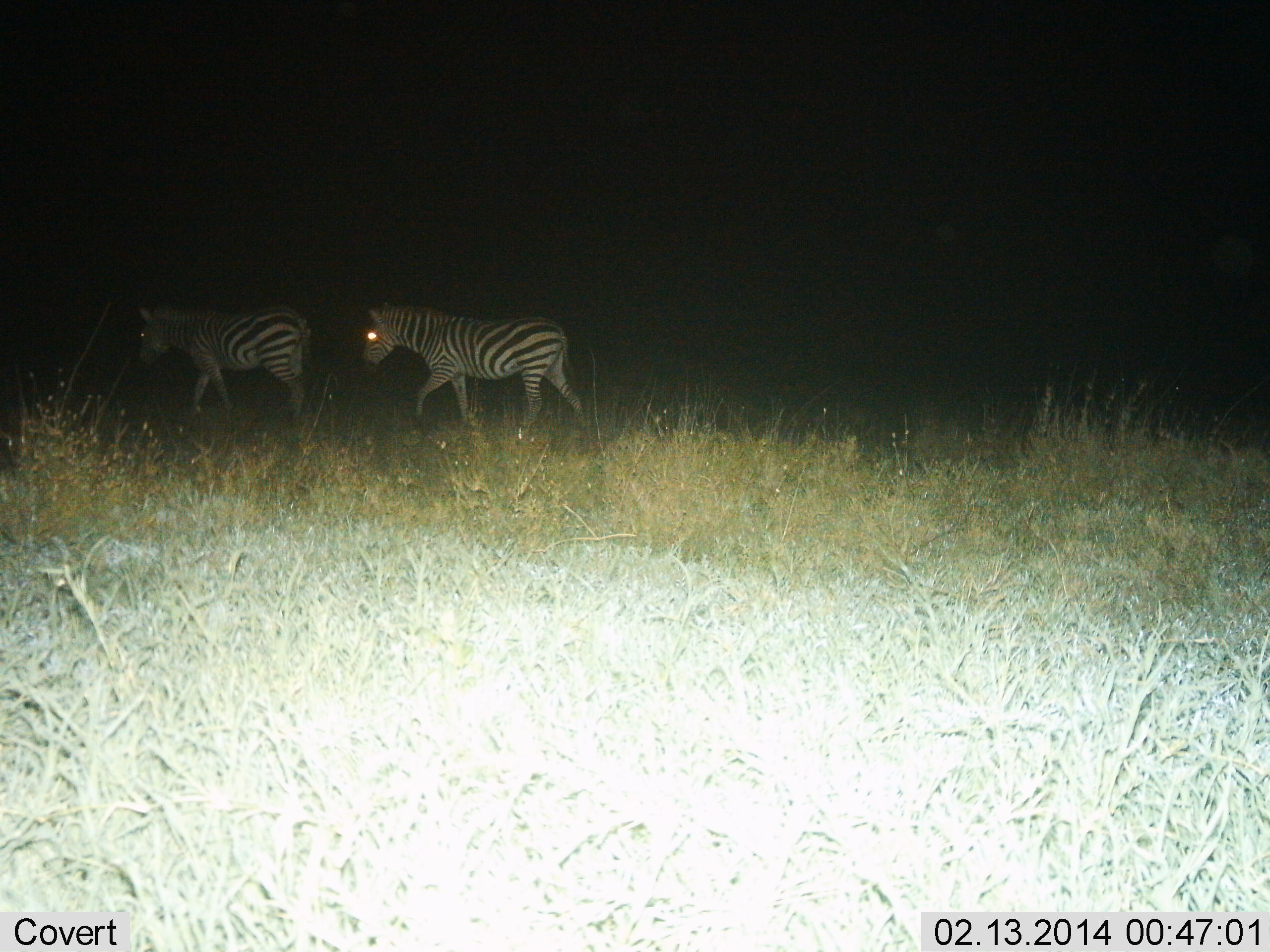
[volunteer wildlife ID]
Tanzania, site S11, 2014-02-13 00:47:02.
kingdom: Animalia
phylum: Chordata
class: Mammalia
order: Perissodactyla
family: Equidae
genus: Equus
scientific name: Equus quagga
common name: plains zebra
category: zebra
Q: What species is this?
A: Zebra (plains zebra) (Equus quagga).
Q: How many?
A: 2.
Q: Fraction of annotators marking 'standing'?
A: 0%.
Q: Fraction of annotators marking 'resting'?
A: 0%.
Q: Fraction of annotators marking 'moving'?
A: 100%.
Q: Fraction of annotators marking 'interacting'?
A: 0%.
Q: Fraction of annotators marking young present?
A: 0%.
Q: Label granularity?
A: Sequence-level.